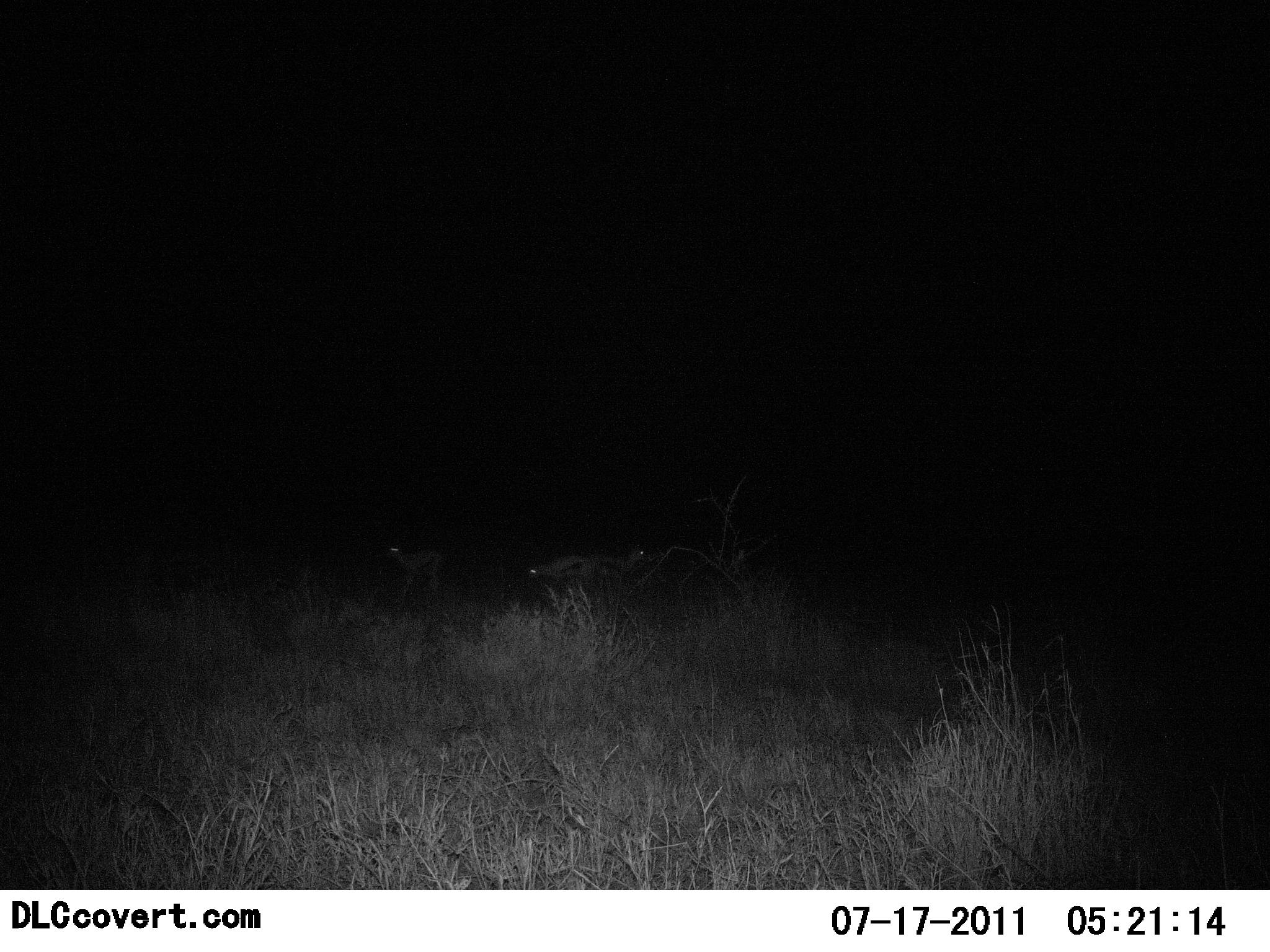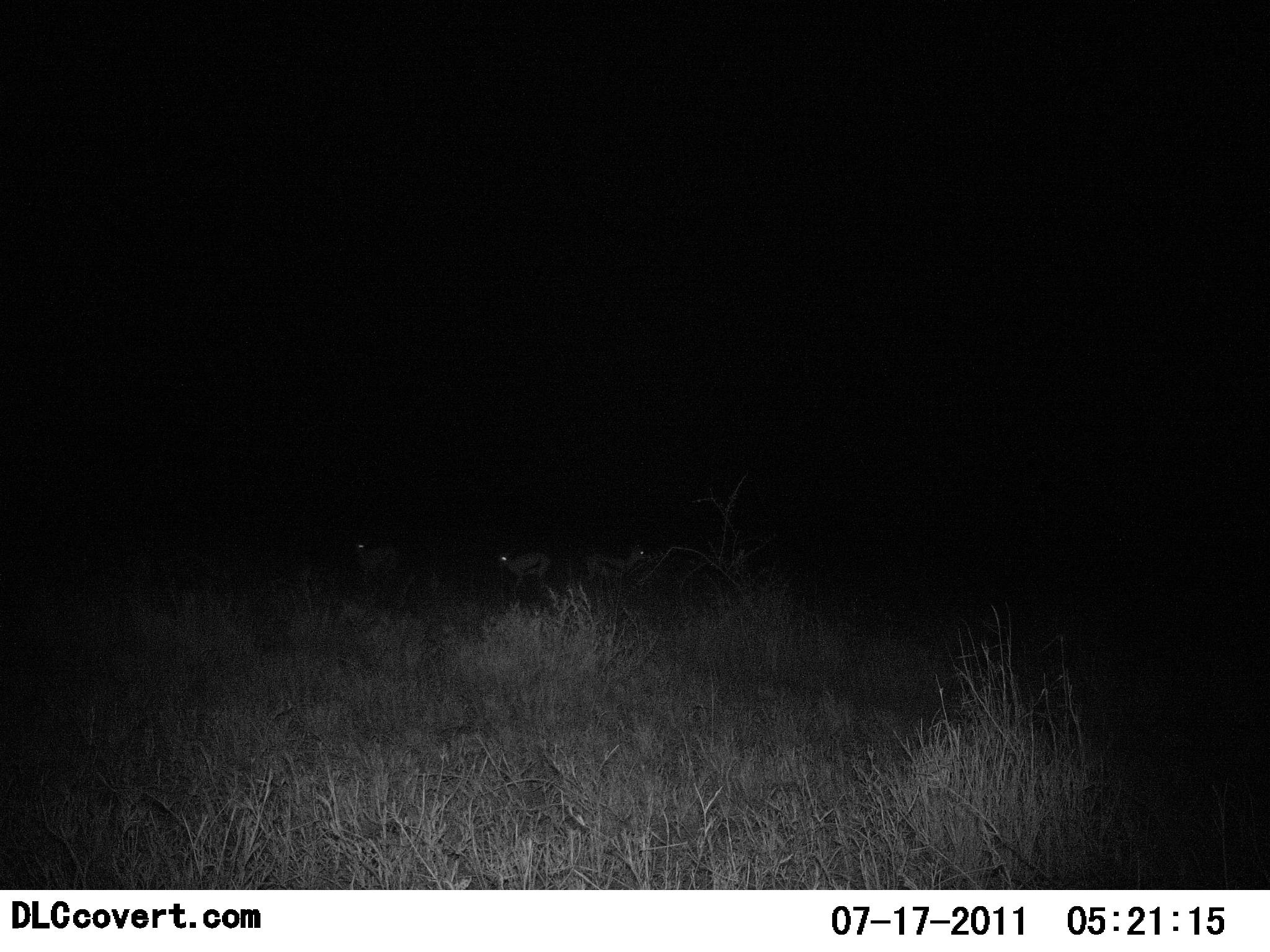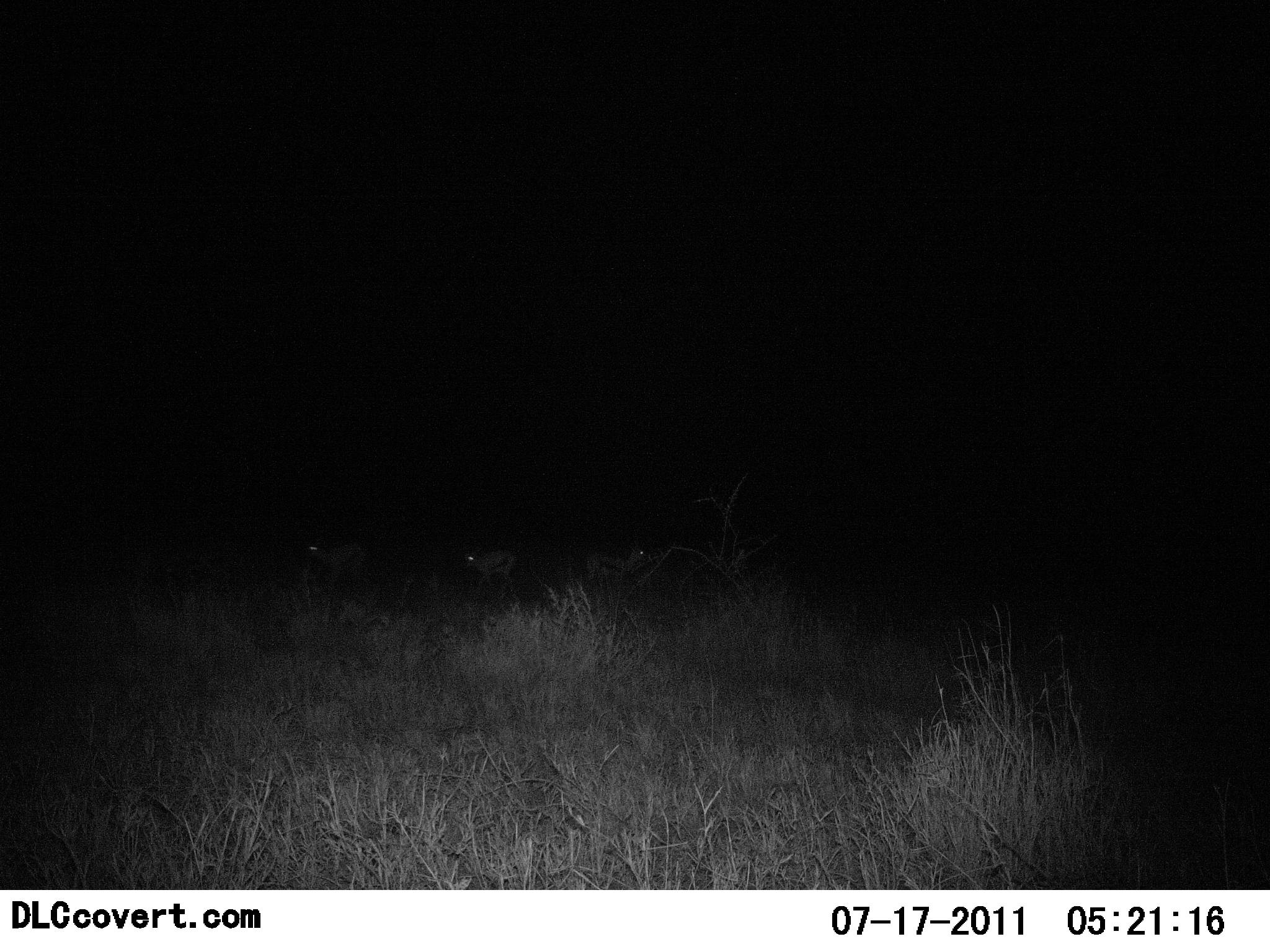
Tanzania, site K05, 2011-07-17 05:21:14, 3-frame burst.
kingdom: Animalia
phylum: Chordata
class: Mammalia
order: Artiodactyla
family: Bovidae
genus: Eudorcas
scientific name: Eudorcas thomsonii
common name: thomson's gazelle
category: gazellethomsons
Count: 3.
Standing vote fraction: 62%.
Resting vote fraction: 0%.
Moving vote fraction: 85%.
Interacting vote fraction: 0%.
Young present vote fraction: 0%.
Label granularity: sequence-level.